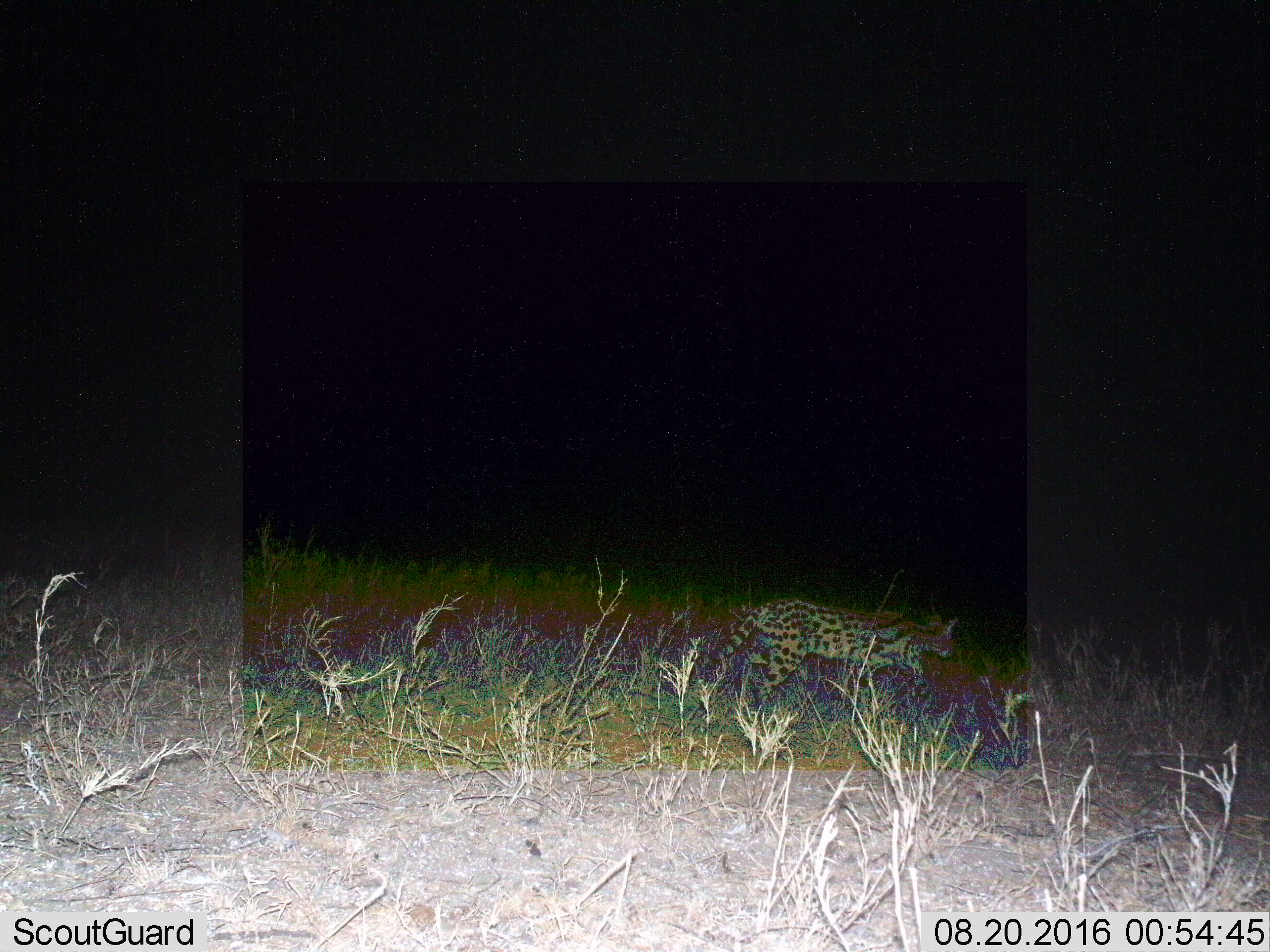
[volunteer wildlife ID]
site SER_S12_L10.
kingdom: Animalia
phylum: Chordata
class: Mammalia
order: Carnivora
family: Felidae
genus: Leptailurus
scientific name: Leptailurus serval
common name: serval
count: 1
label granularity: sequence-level